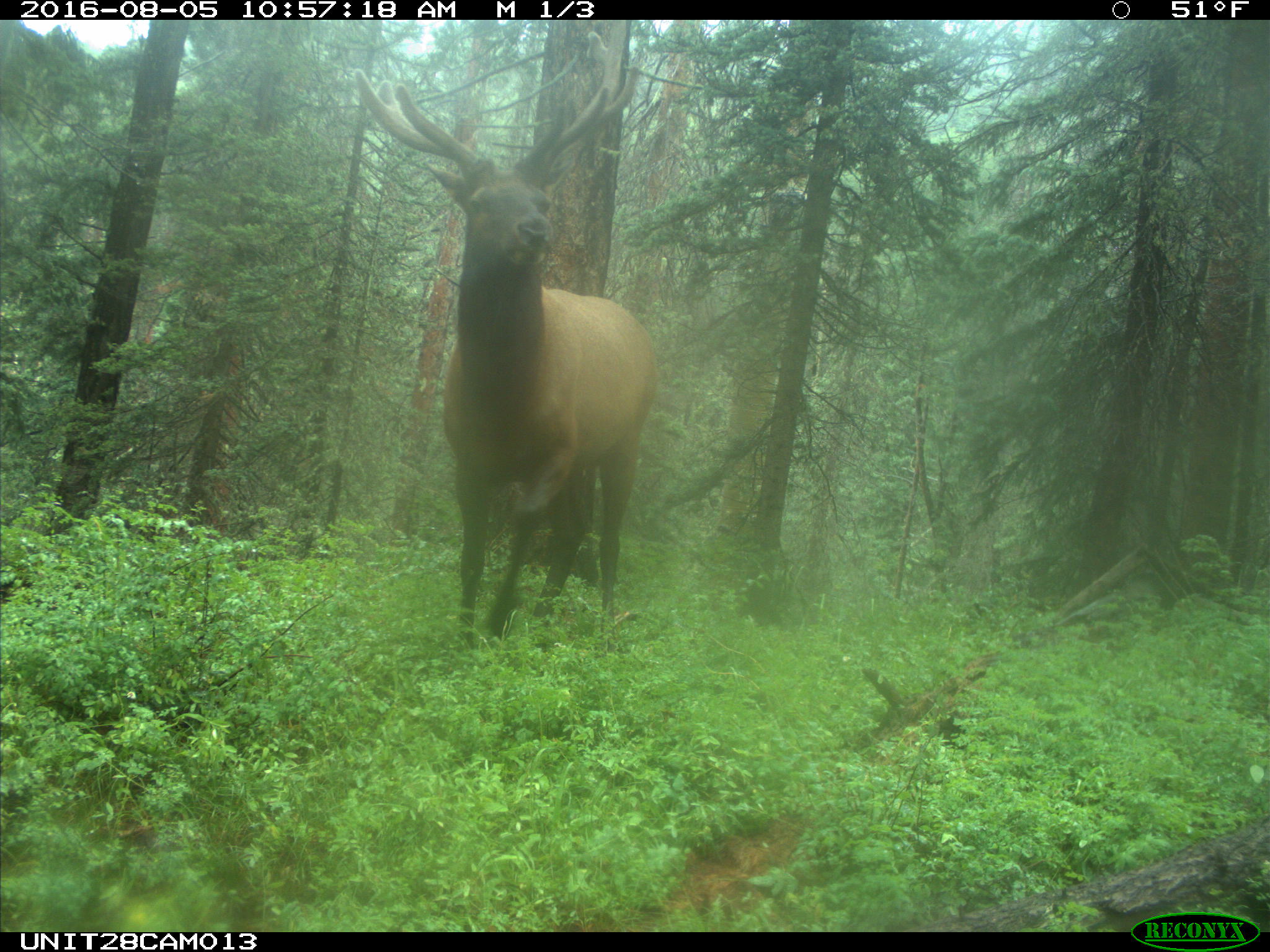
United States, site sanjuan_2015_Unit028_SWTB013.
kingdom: Animalia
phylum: Chordata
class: Mammalia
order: Artiodactyla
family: Cervidae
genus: Cervus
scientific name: Cervus elaphus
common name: red deer